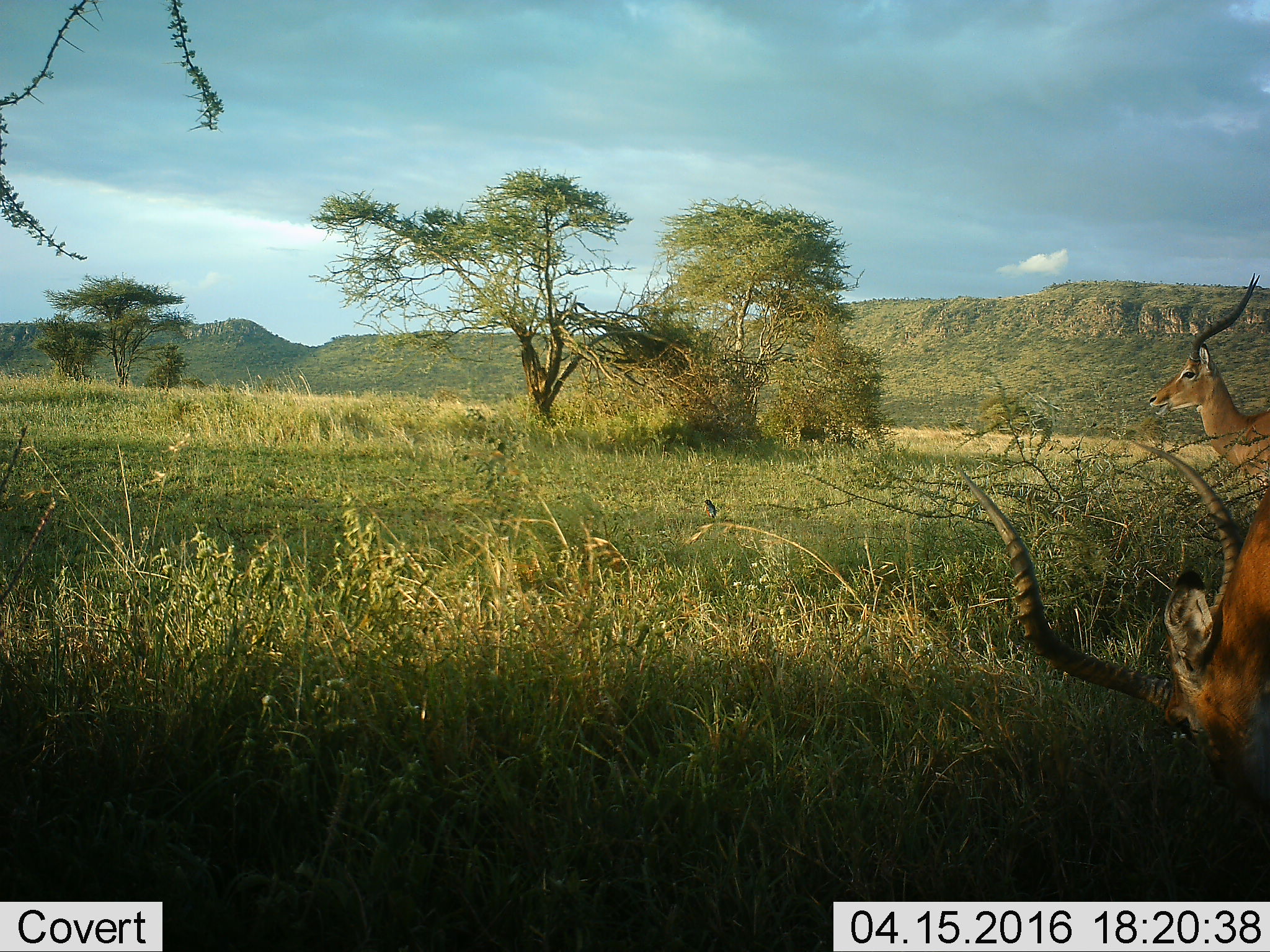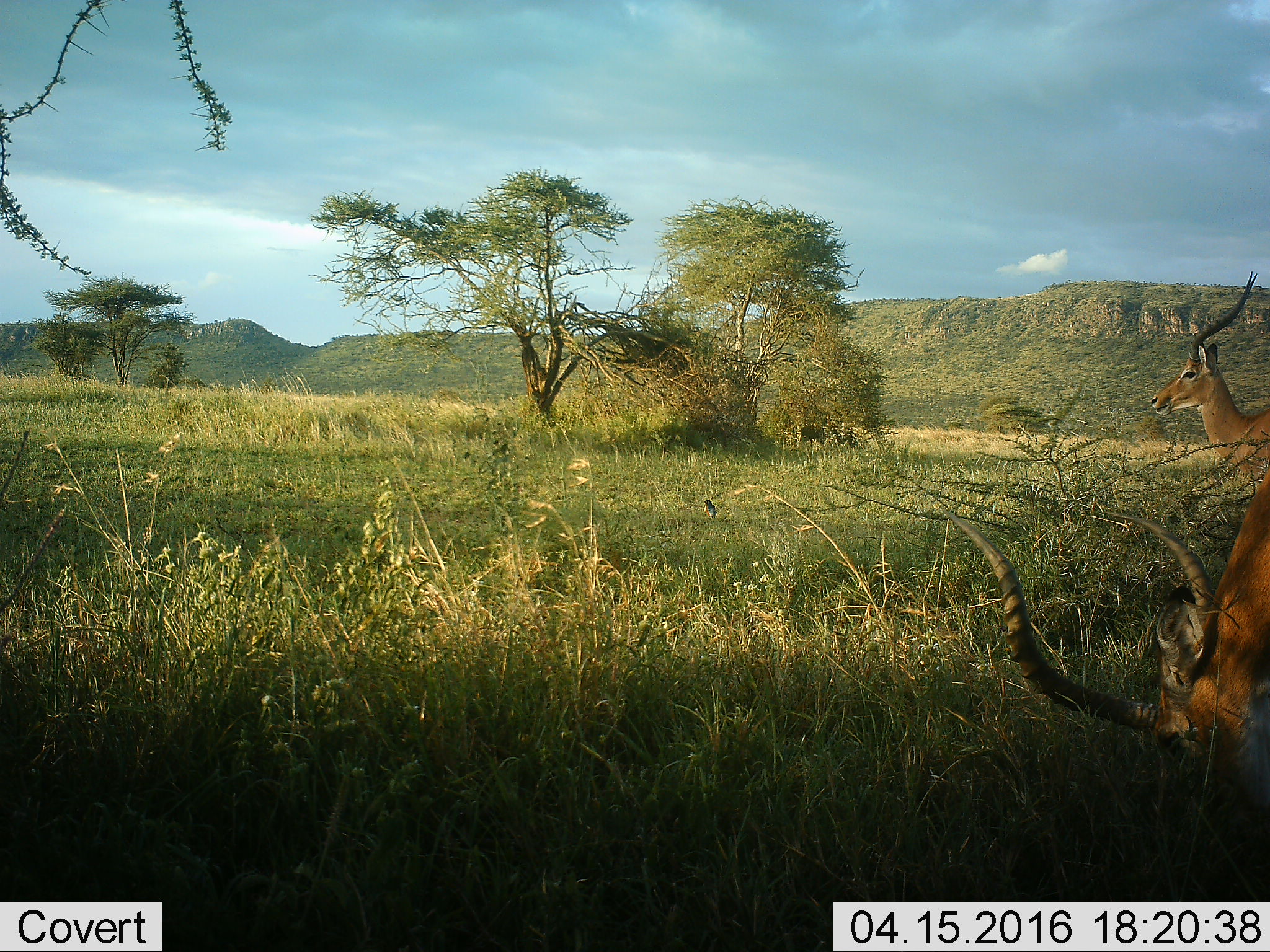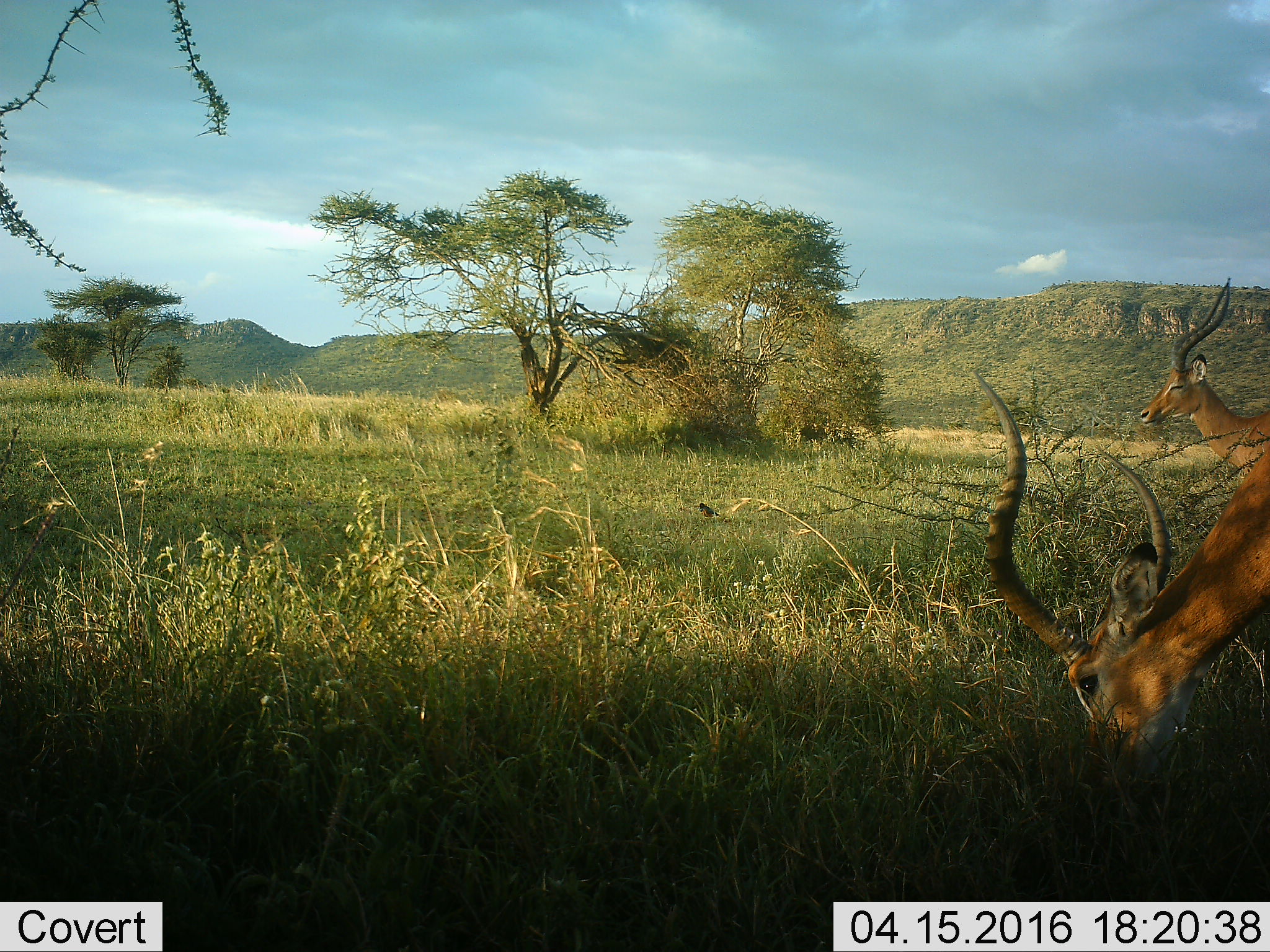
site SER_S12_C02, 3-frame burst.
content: unidentified animal